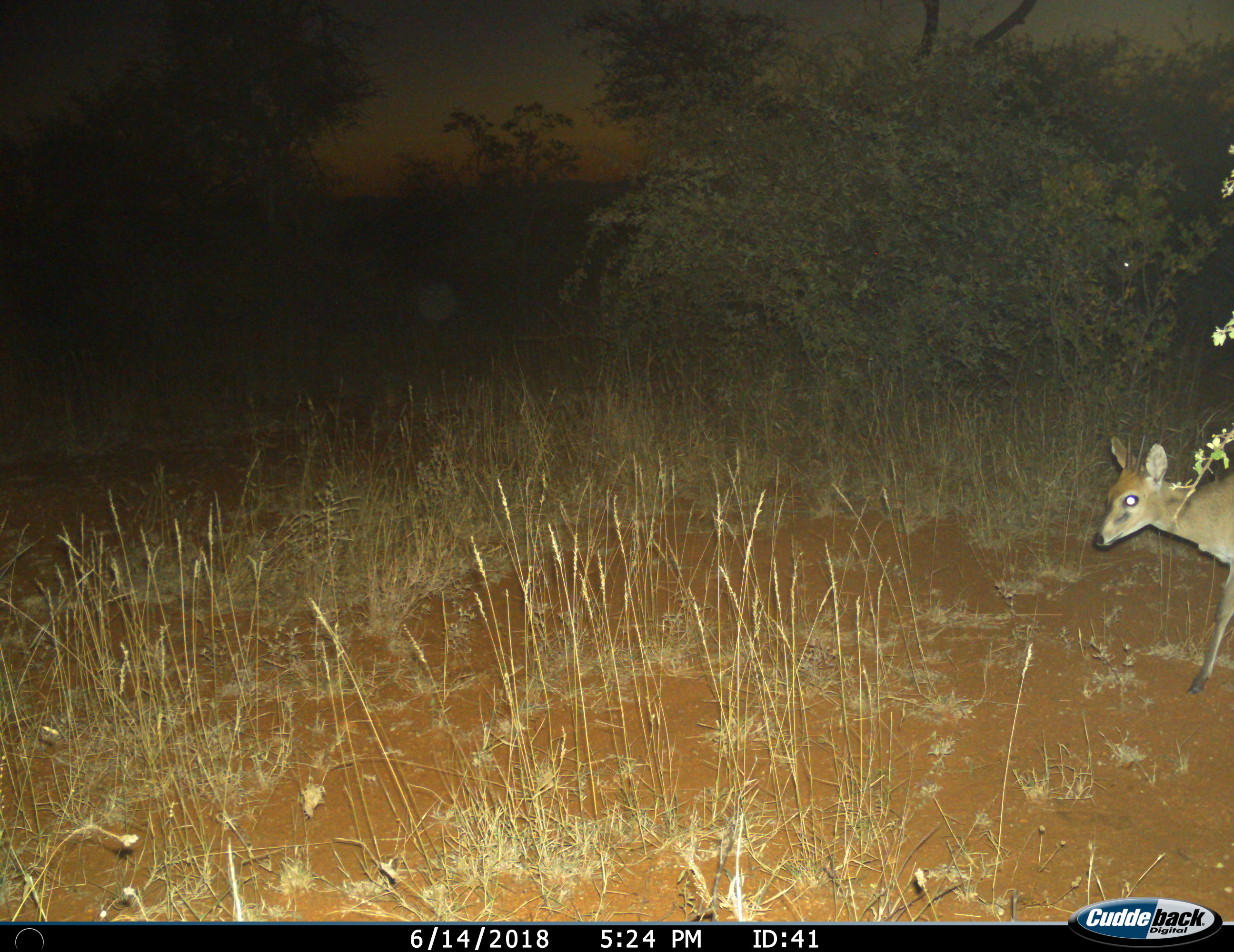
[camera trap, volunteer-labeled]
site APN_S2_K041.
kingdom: Animalia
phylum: Chordata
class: Mammalia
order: Artiodactyla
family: Bovidae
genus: Sylvicapra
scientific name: Sylvicapra grimmia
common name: common duiker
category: duikercommongrey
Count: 1.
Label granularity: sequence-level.